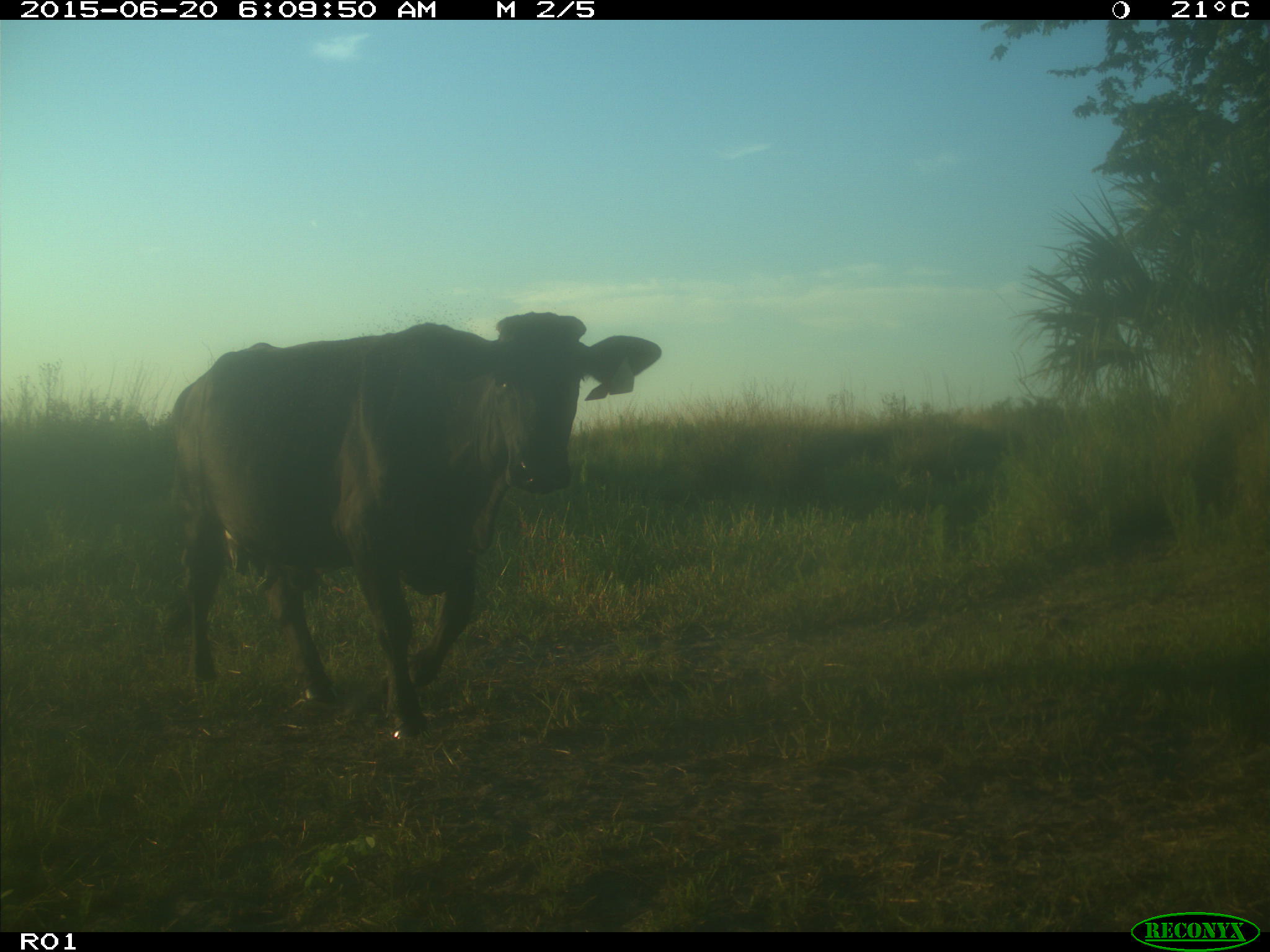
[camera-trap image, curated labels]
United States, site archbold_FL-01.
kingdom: Animalia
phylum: Chordata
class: Mammalia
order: Artiodactyla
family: Bovidae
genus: Bos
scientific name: Bos taurus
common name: domestic cow